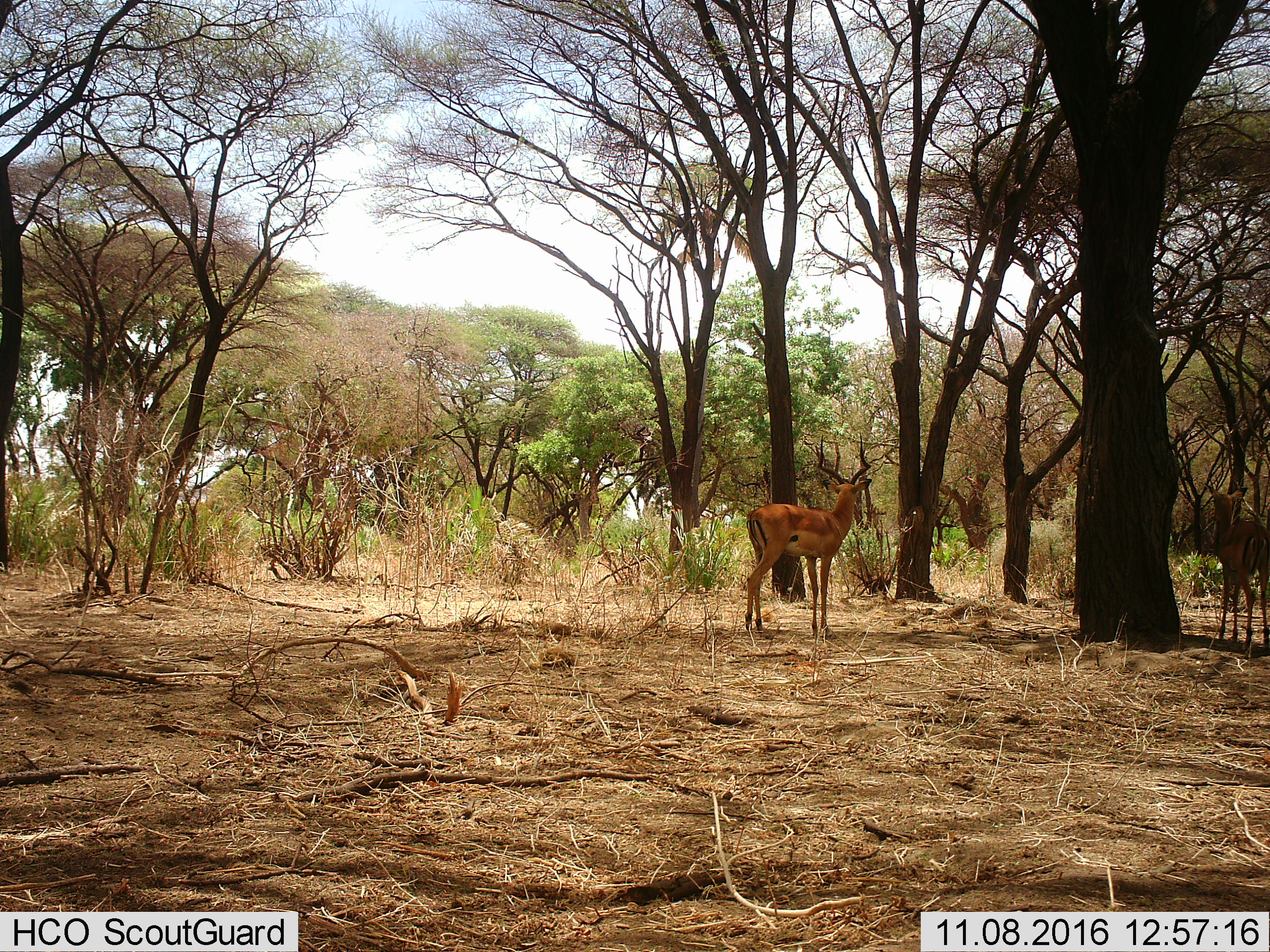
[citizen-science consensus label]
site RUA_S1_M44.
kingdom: Animalia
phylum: Chordata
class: Mammalia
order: Artiodactyla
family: Bovidae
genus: Aepyceros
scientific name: Aepyceros melampus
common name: impala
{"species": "impala (Aepyceros melampus)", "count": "2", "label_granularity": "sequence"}